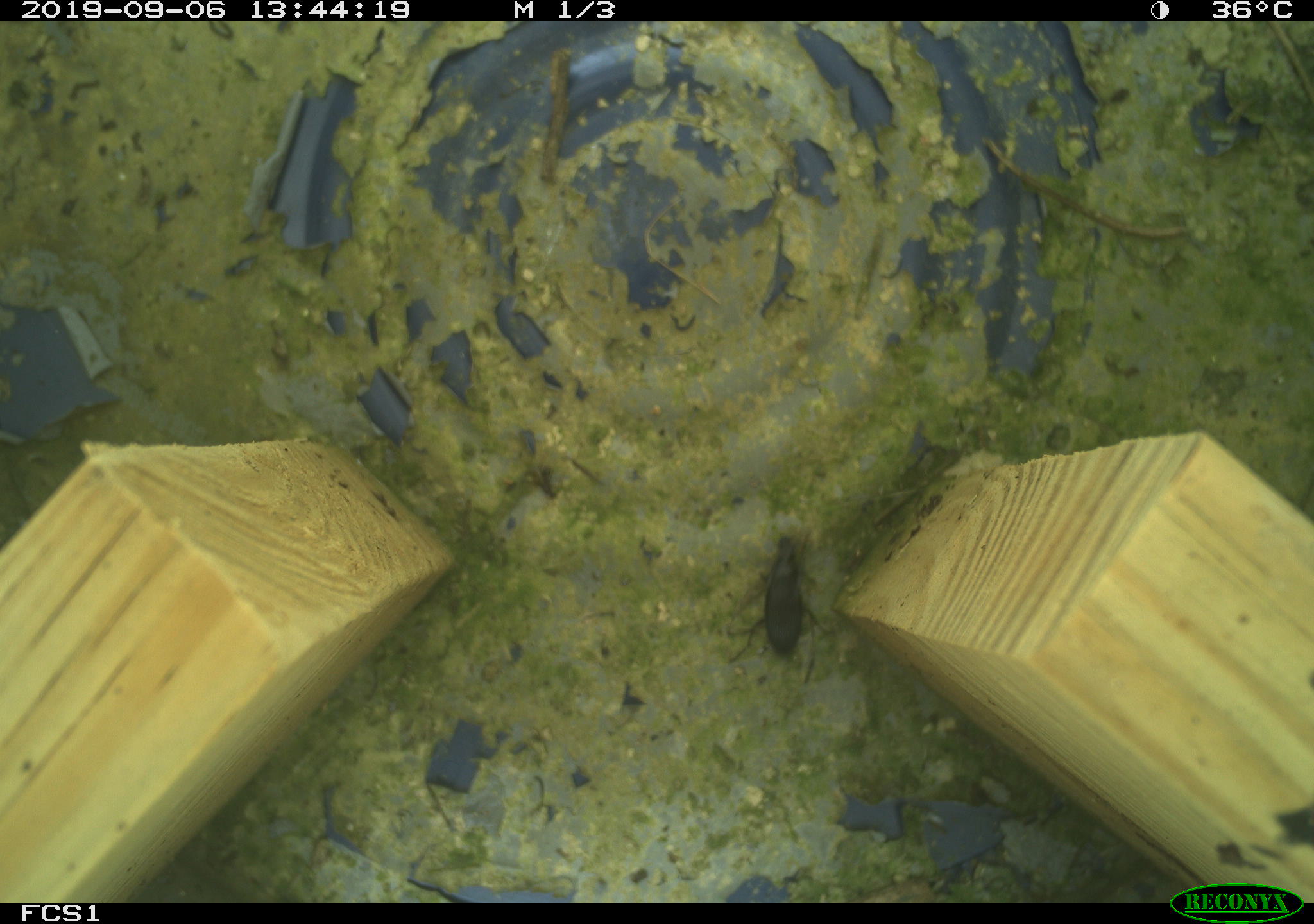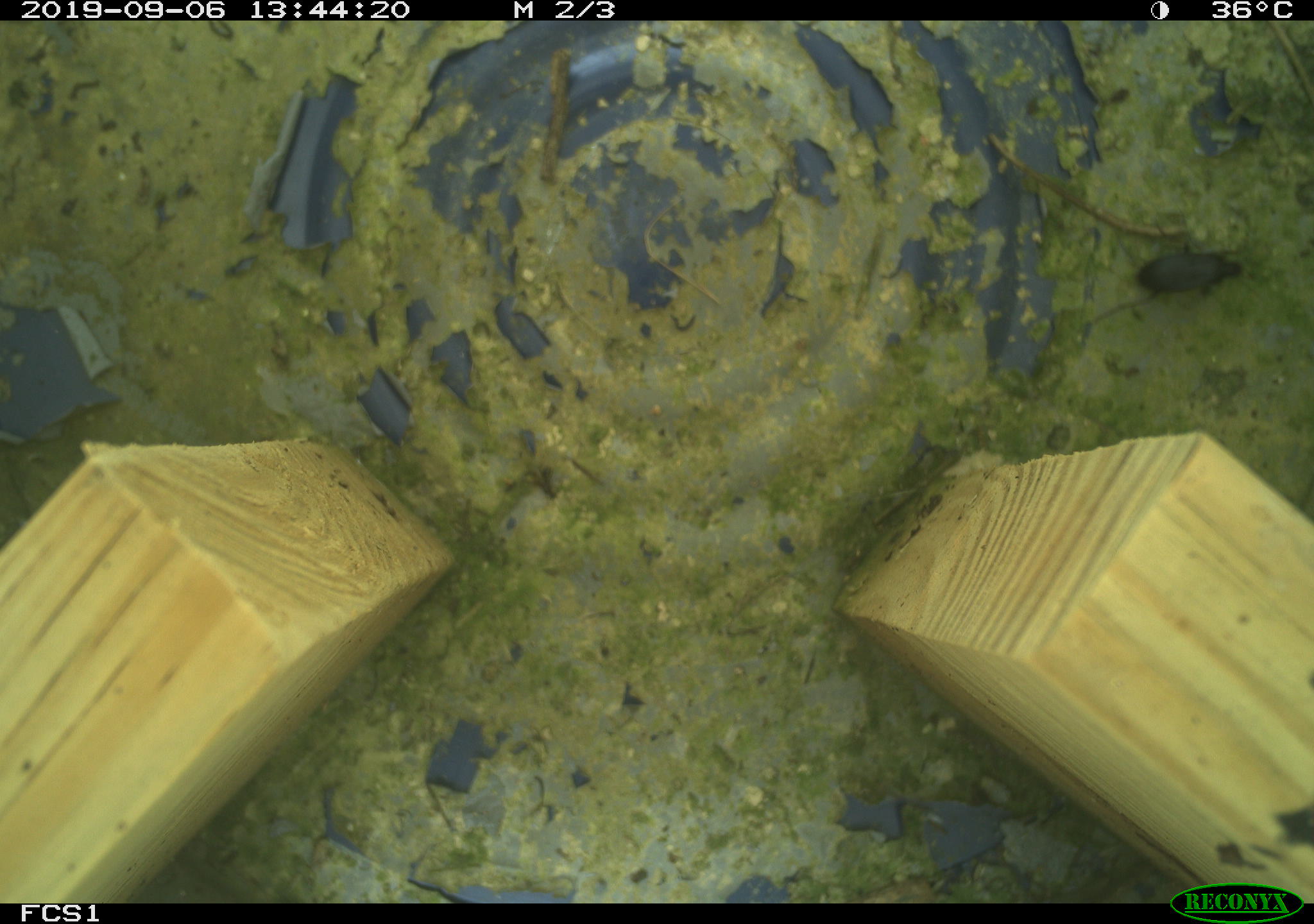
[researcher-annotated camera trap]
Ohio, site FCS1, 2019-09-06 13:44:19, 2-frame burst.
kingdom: Animalia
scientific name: Animalia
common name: animal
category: invertebrate